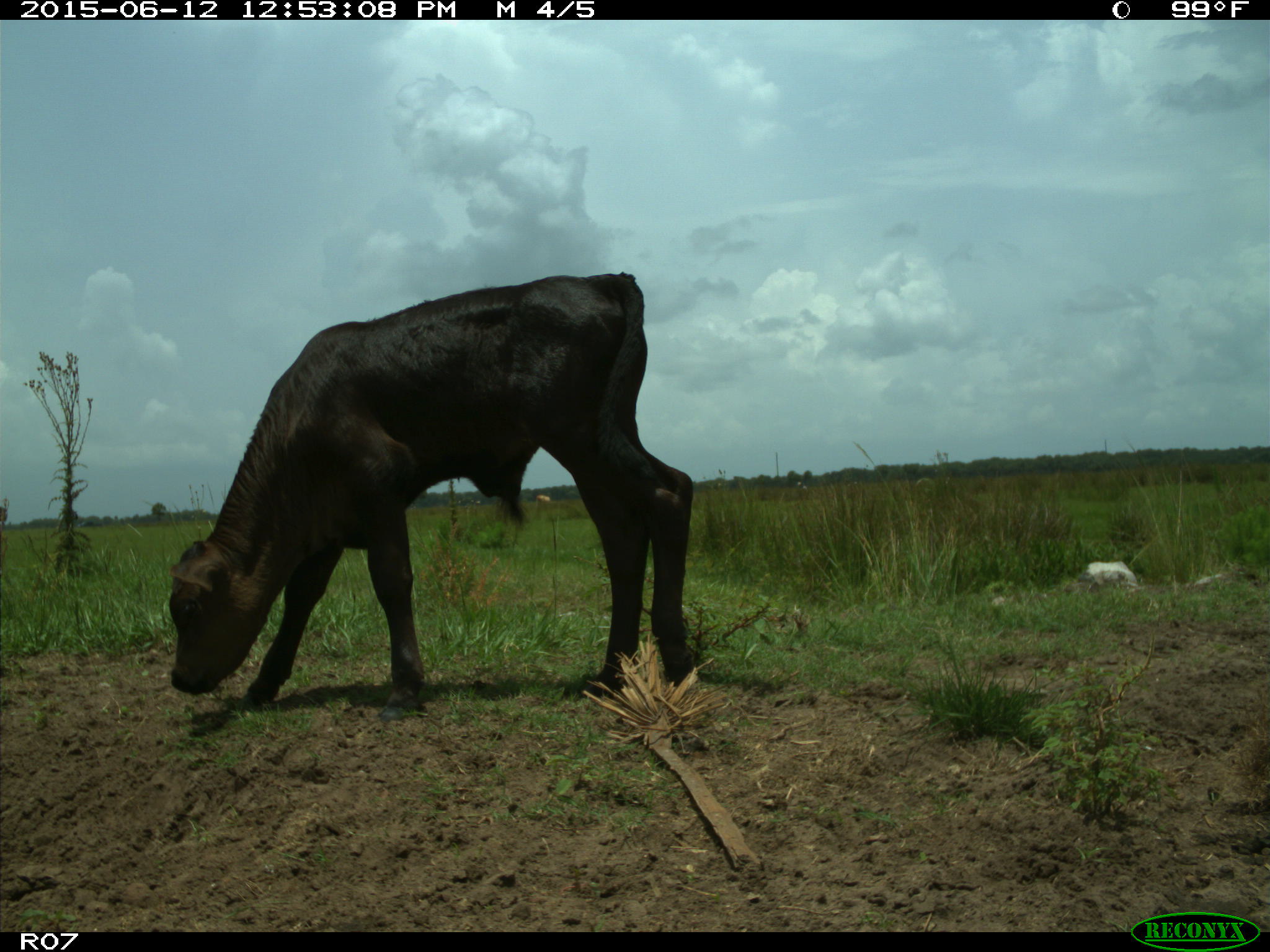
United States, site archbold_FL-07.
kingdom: Animalia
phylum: Chordata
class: Mammalia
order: Artiodactyla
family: Bovidae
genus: Bos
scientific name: Bos taurus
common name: domestic cow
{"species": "Bos taurus (domestic cow)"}